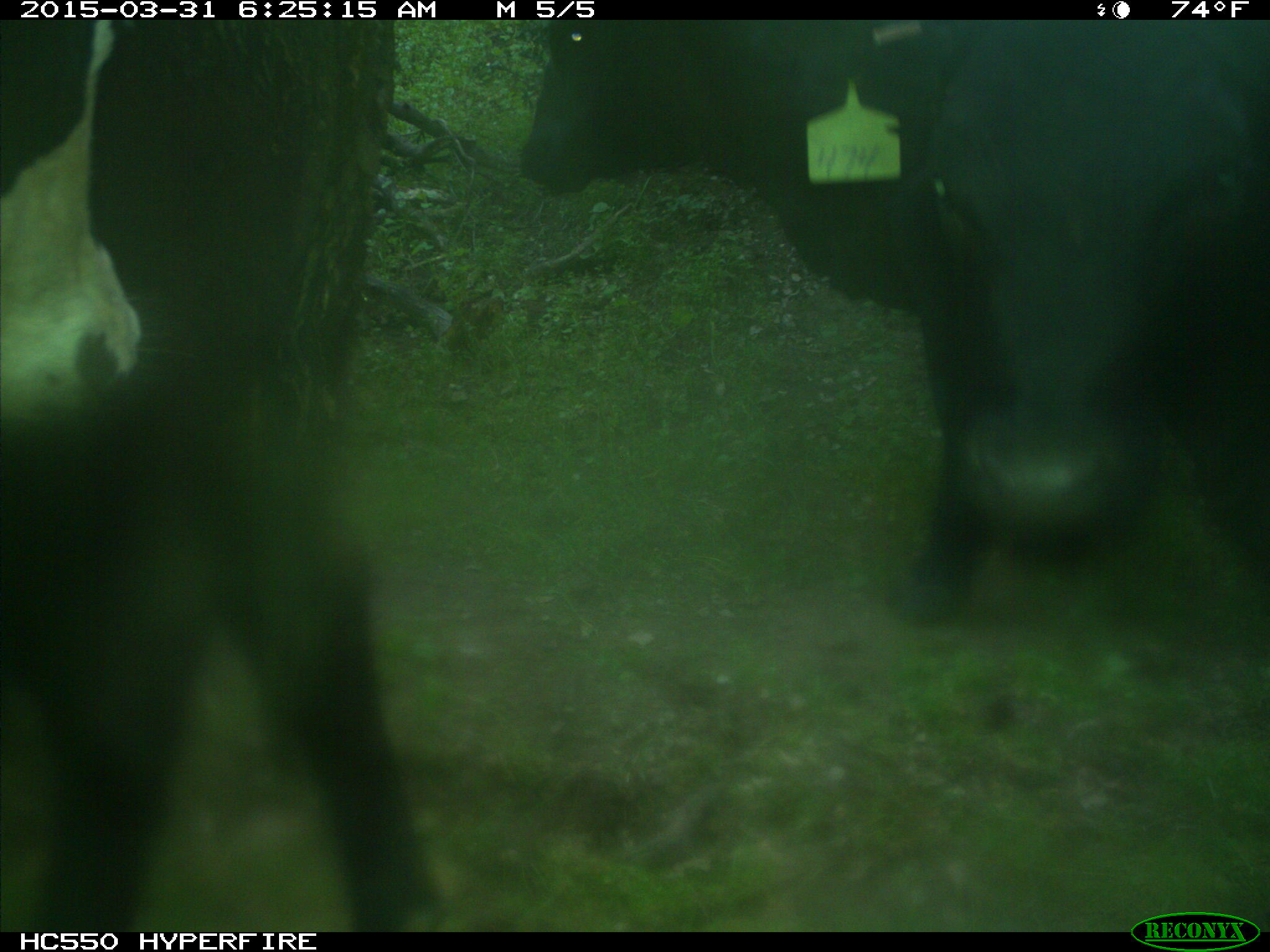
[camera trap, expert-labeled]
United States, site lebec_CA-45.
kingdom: Animalia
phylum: Chordata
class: Mammalia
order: Artiodactyla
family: Bovidae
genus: Bos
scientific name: Bos taurus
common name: domestic cow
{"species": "Bos taurus (domestic cow)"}